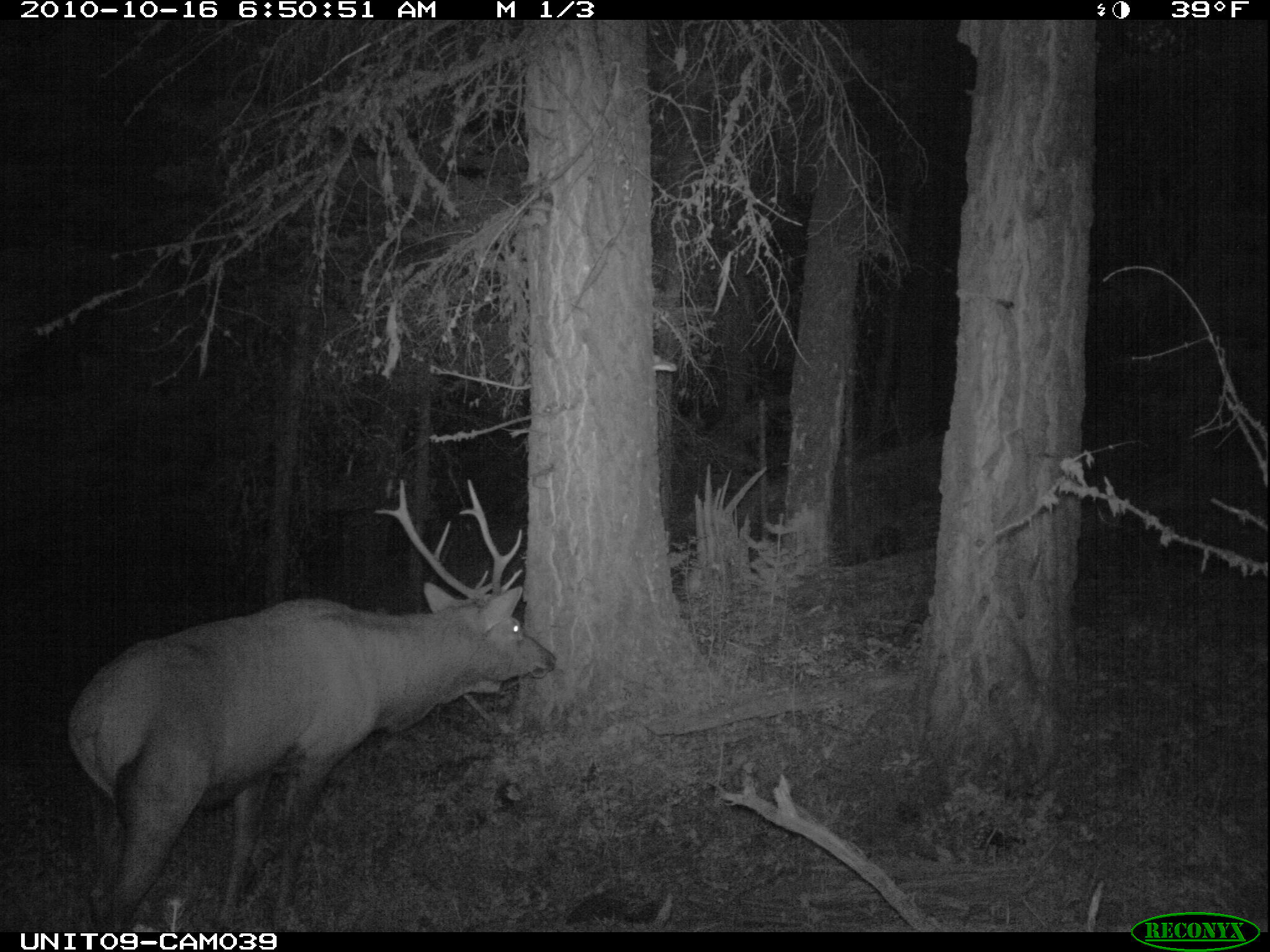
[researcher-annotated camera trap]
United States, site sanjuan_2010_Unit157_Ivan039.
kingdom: Animalia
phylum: Chordata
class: Mammalia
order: Artiodactyla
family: Cervidae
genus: Cervus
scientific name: Cervus elaphus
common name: red deer